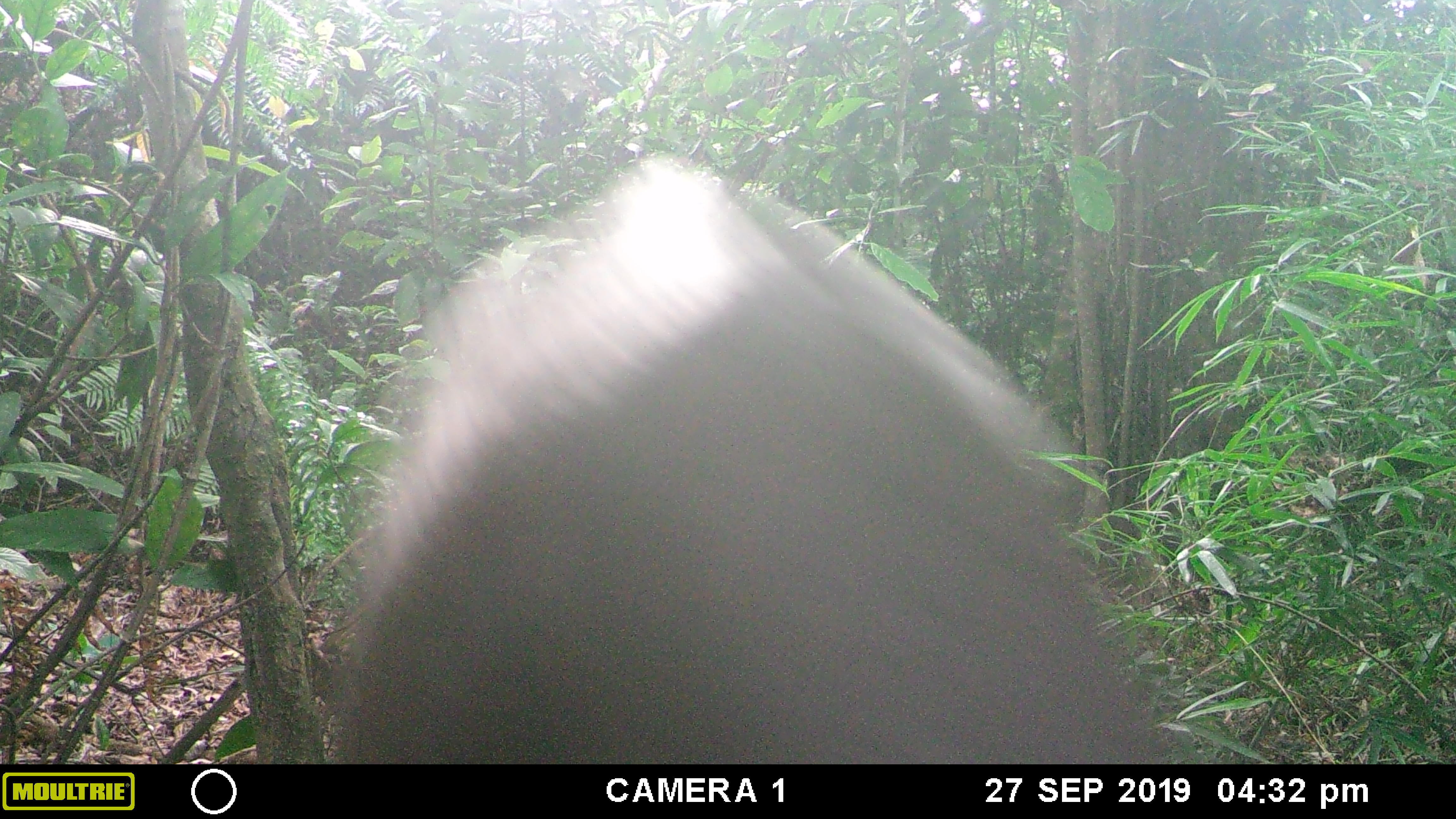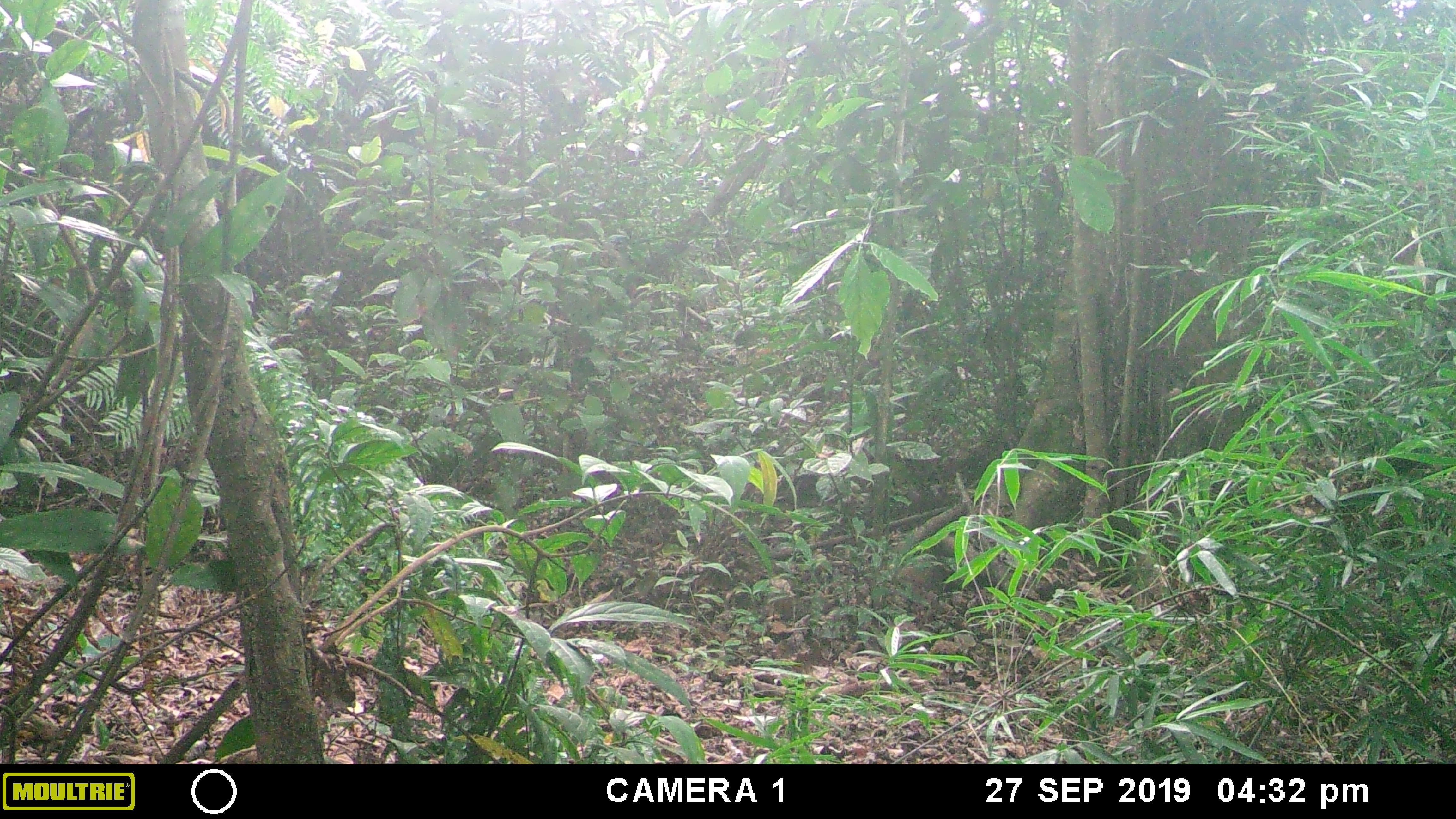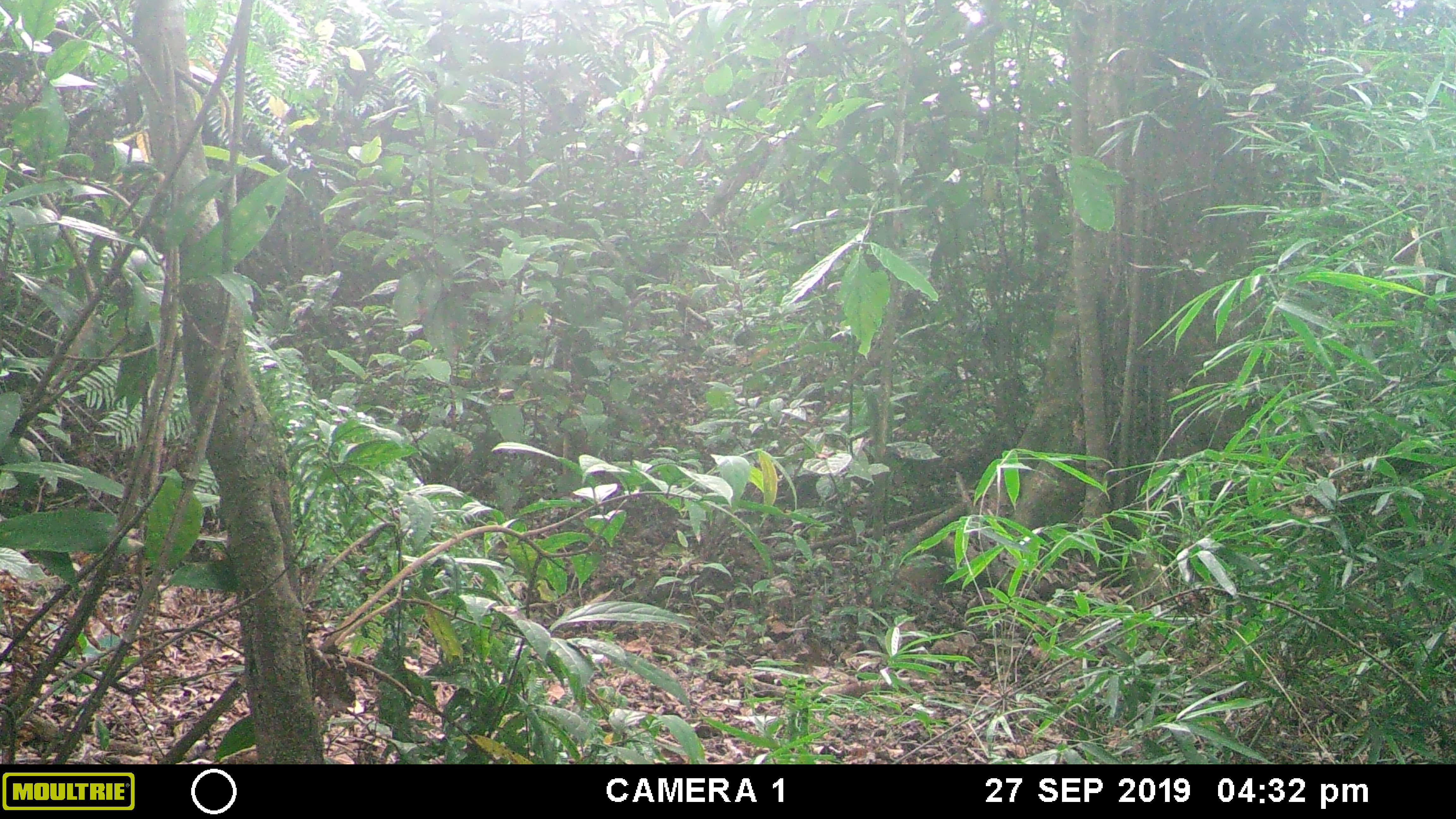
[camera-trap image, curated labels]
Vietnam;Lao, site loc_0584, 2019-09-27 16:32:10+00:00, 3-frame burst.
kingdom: Animalia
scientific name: Animalia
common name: animal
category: unidentified animal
Unidentified animal (animal) (Animalia). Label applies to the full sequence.